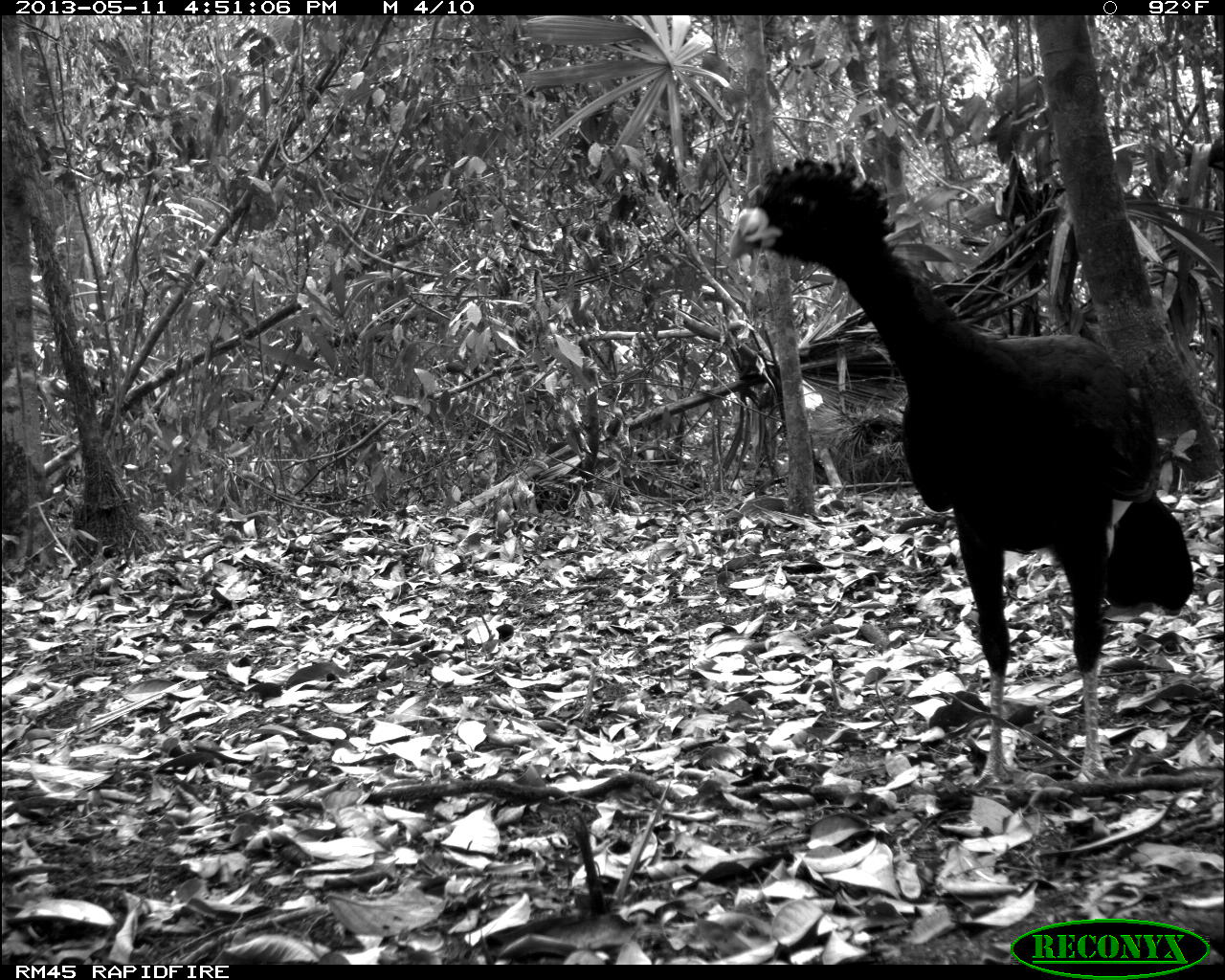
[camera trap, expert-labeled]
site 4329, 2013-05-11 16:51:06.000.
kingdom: Animalia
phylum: Chordata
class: Aves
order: Galliformes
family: Cracidae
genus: Crax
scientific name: Crax rubra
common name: great curassow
Crax rubra (great curassow), count 1, sex male.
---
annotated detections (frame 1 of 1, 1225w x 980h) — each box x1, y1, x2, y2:
crax rubra: 723, 151, 1195, 789